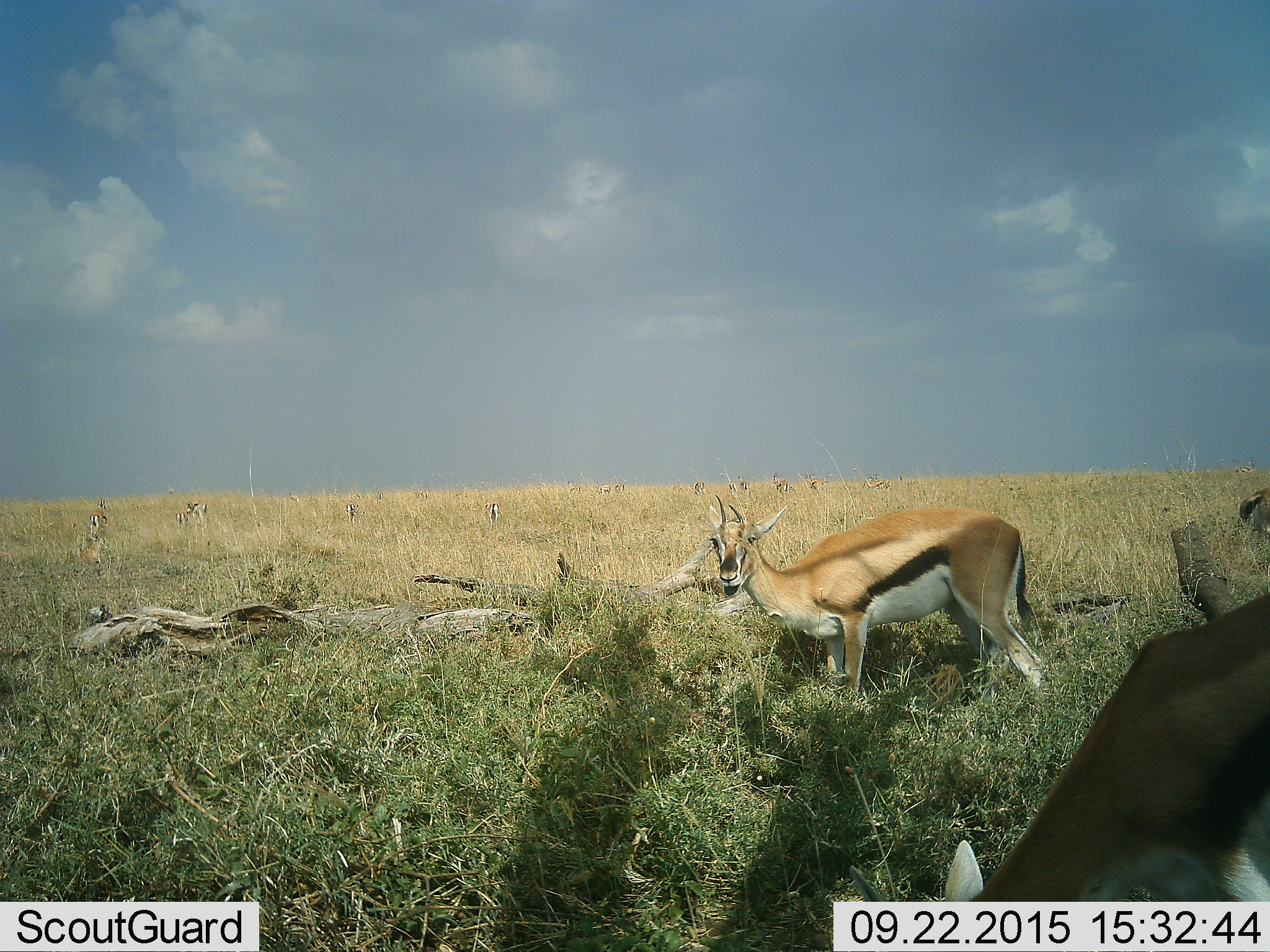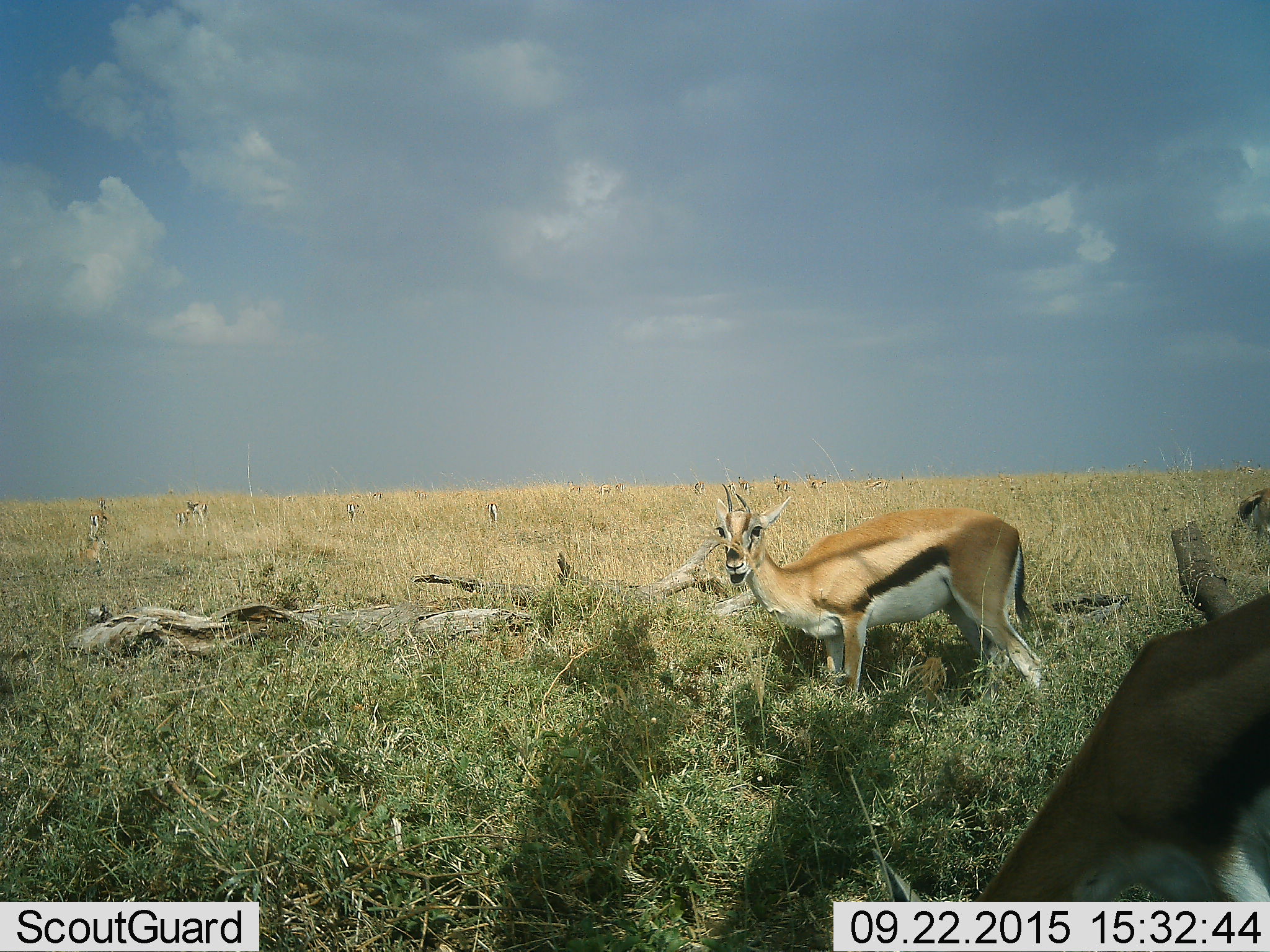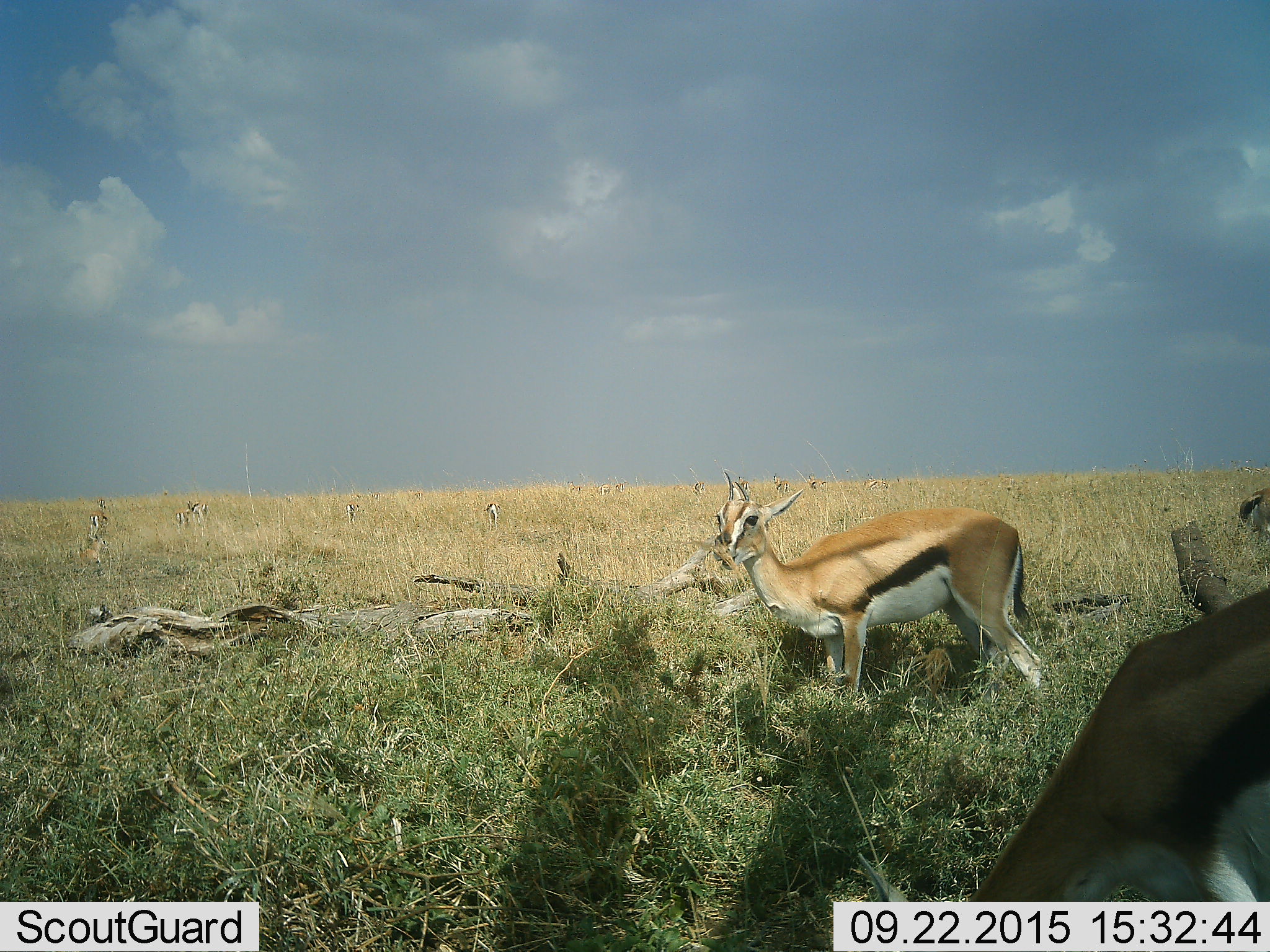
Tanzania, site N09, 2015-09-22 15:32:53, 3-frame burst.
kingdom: Animalia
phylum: Chordata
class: Mammalia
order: Artiodactyla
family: Bovidae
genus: Eudorcas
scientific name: Eudorcas thomsonii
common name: thomson's gazelle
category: gazellethomsons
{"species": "gazellethomsons (thomson's gazelle) (Eudorcas thomsonii)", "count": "11-50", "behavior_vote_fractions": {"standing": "56%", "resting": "0%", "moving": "44%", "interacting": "0%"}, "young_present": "22%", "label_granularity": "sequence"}